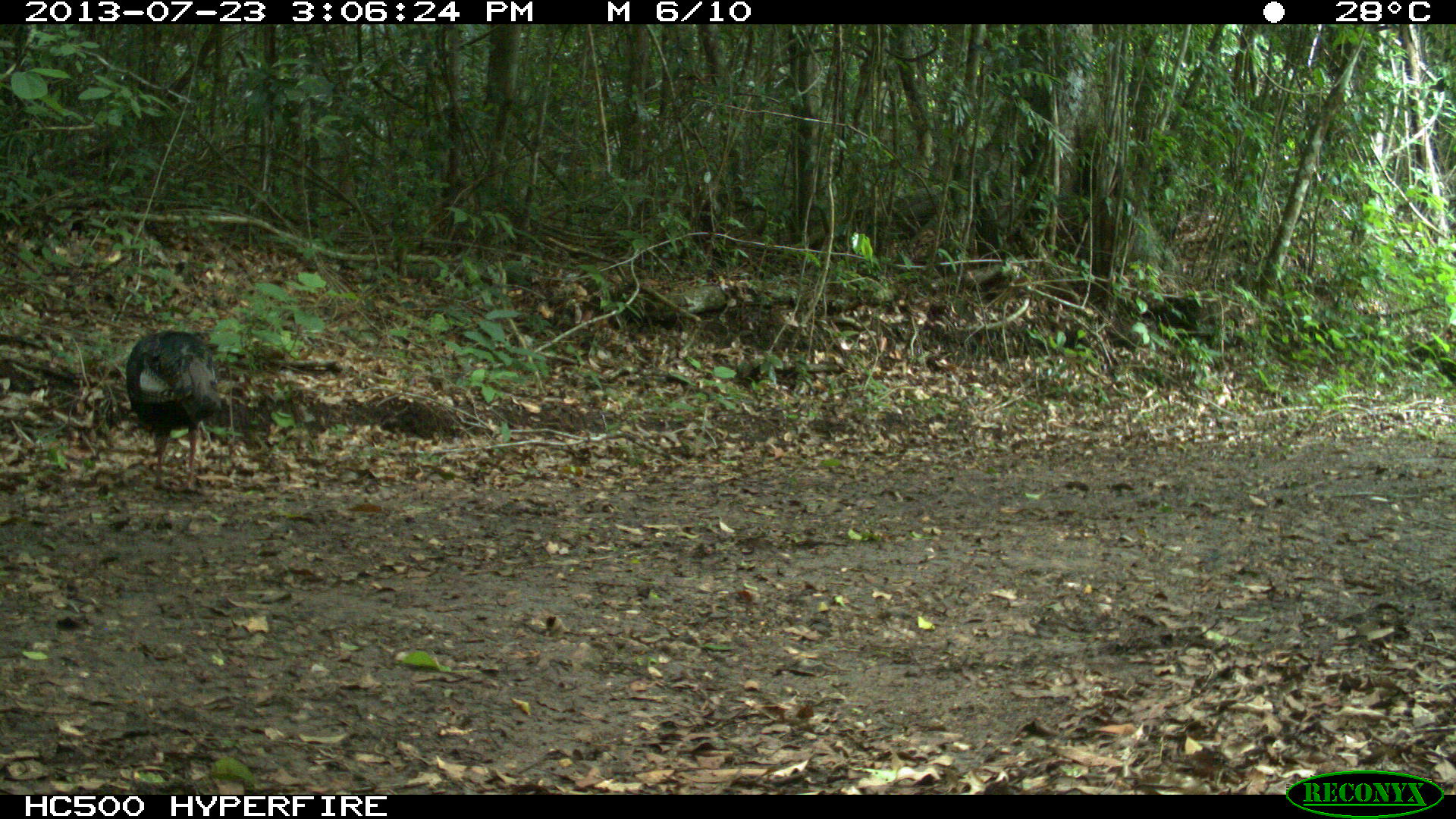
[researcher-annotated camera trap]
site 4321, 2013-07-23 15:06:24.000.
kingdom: Animalia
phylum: Chordata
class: Aves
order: Galliformes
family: Phasianidae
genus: Meleagris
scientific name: Meleagris ocellata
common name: ocellated turkey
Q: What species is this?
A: Meleagris ocellata (ocellated turkey).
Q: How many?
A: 1.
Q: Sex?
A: Male.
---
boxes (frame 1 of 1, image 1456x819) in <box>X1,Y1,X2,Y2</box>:
meleagris ocellata: <box>123,327,221,493</box>